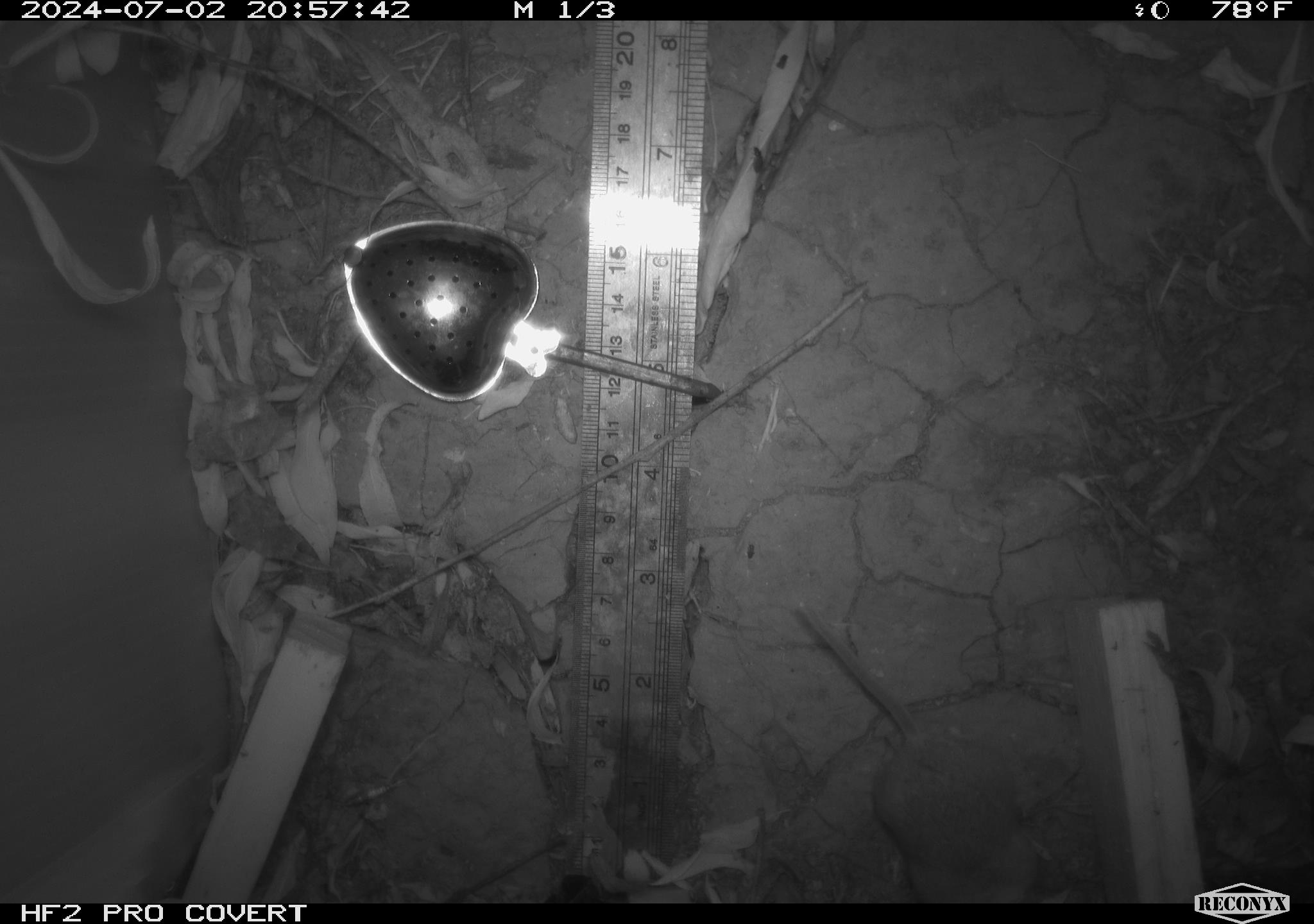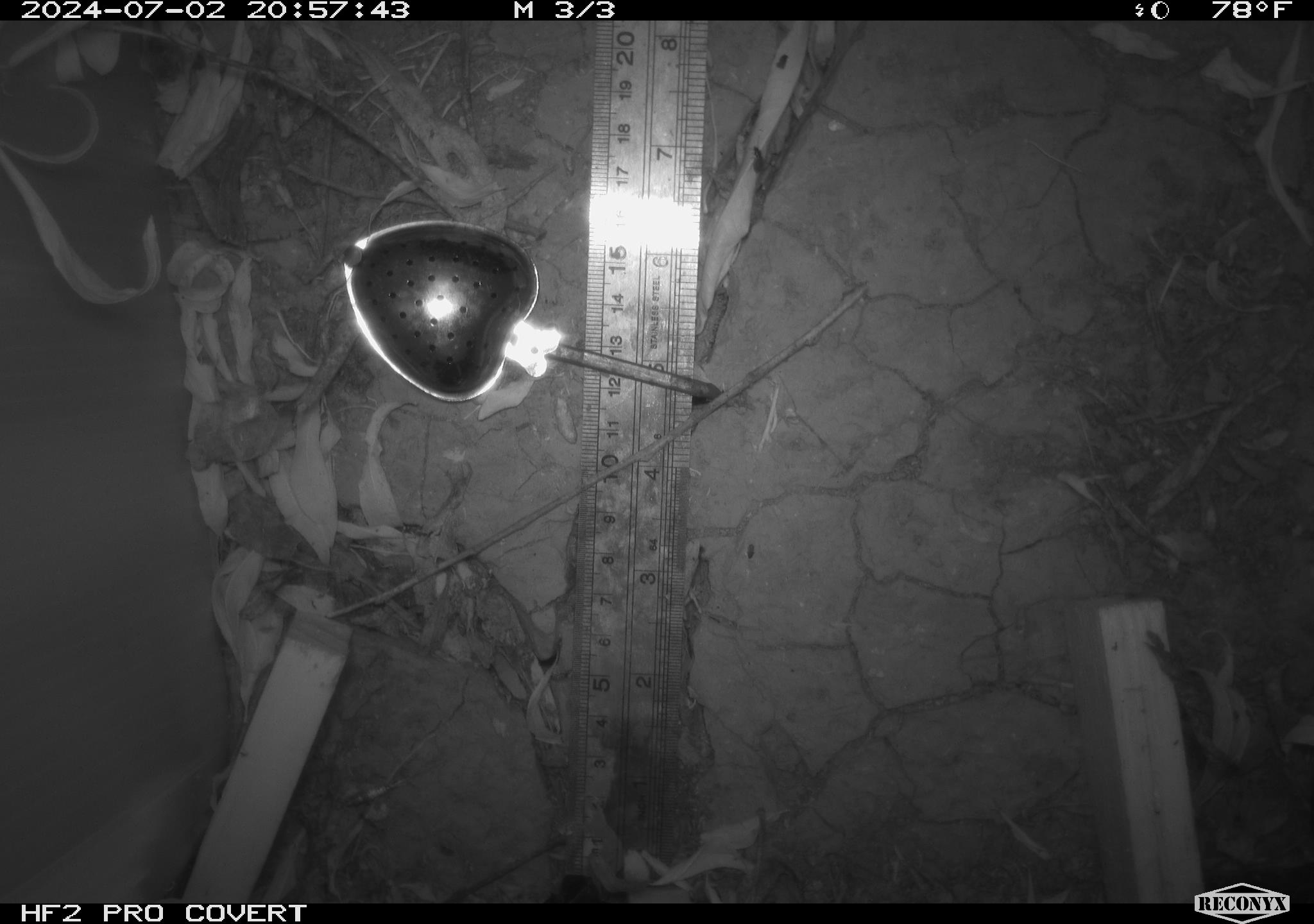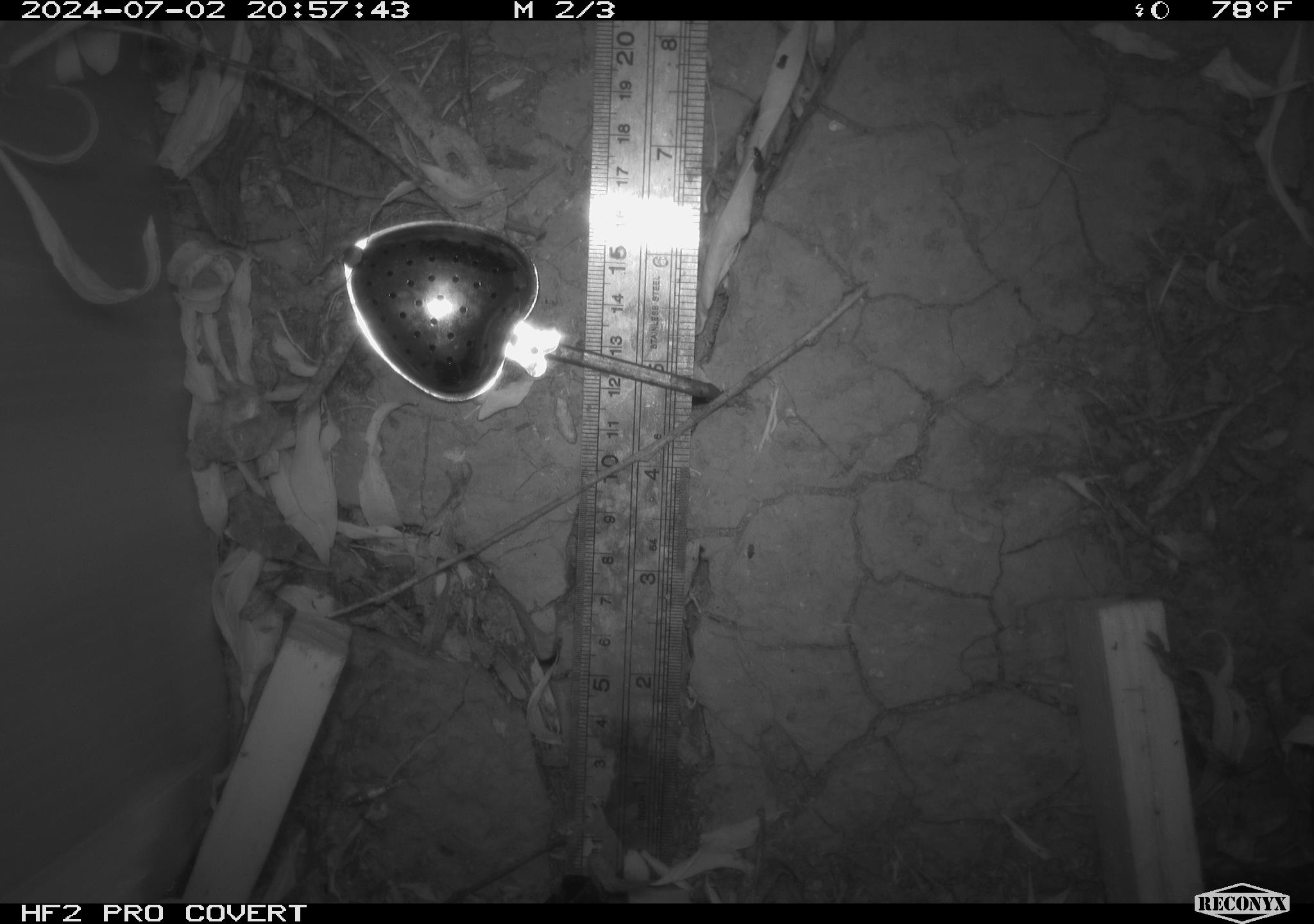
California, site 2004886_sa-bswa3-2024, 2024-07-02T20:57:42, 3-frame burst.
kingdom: Animalia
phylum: Chordata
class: Mammalia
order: Rodentia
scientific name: Rodentia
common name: mouse species